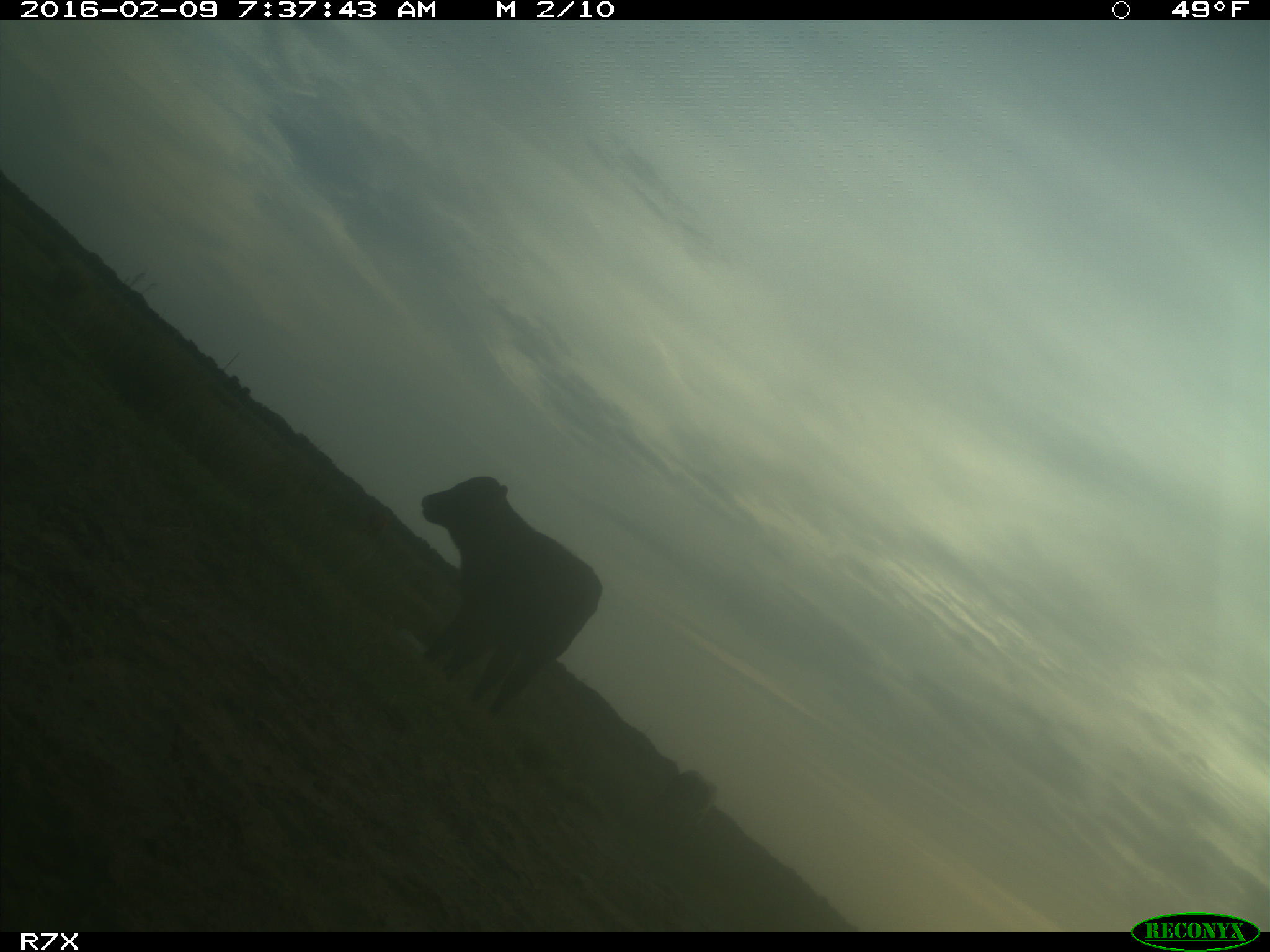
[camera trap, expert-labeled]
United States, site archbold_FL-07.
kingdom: Animalia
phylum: Chordata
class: Mammalia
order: Artiodactyla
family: Bovidae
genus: Bos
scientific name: Bos taurus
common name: domestic cow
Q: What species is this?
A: Bos taurus (domestic cow).